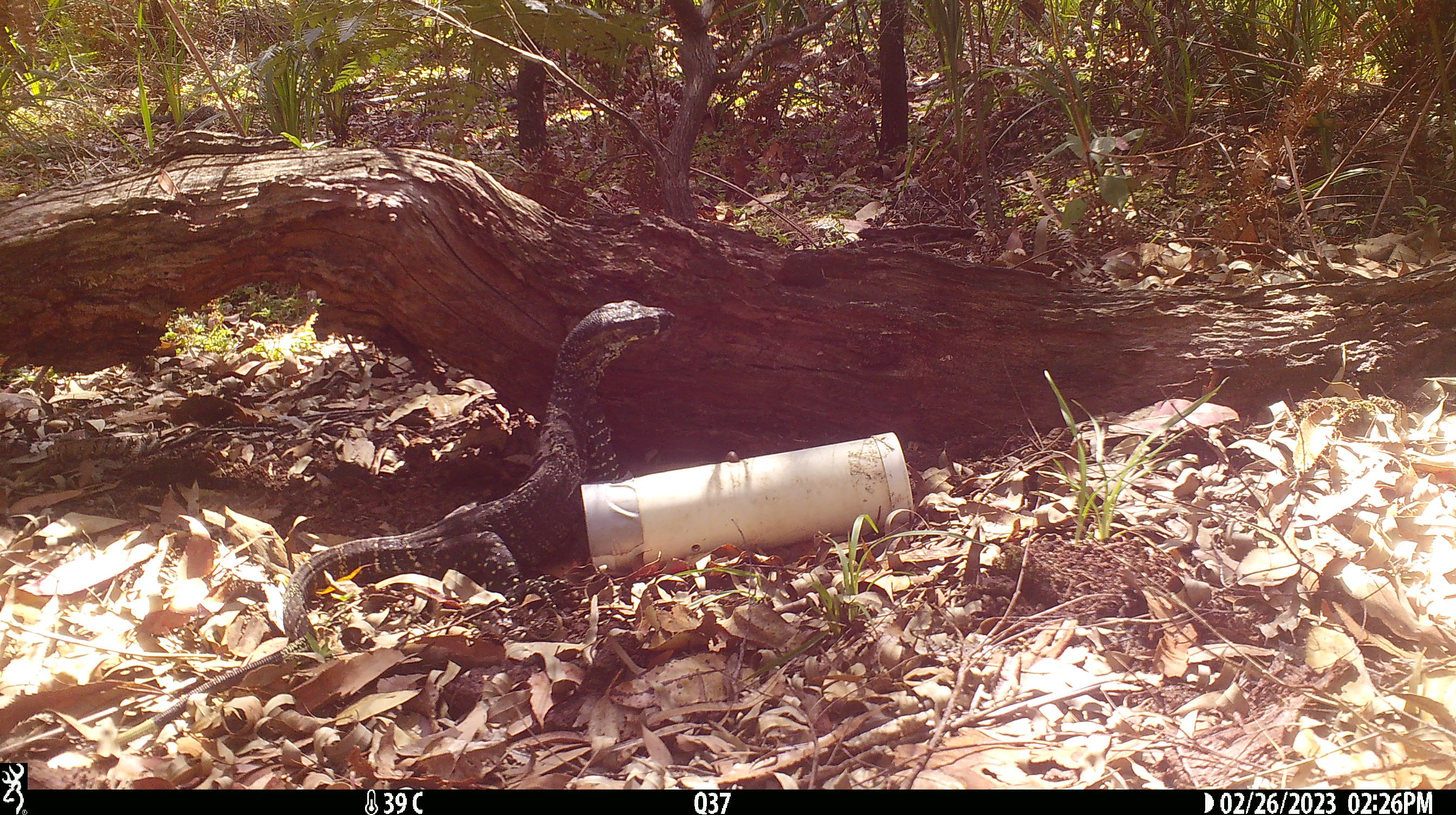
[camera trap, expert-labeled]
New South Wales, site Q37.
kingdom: Animalia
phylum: Chordata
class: Reptilia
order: Squamata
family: Varanidae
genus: Varanus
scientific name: Varanus varius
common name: lace monitor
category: goanna